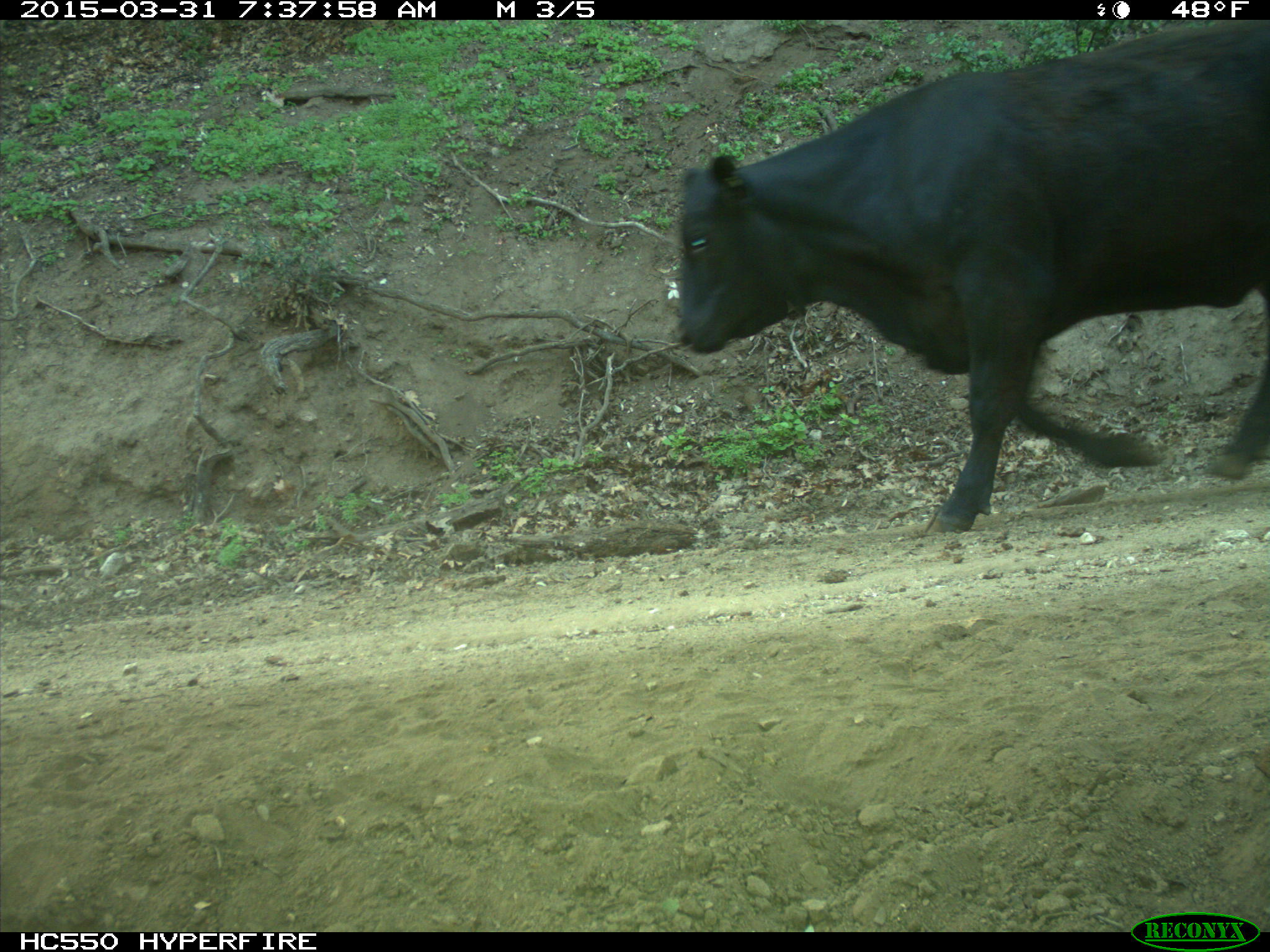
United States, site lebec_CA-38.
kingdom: Animalia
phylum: Chordata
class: Mammalia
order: Artiodactyla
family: Bovidae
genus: Bos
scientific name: Bos taurus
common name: domestic cow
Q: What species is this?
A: Bos taurus (domestic cow).